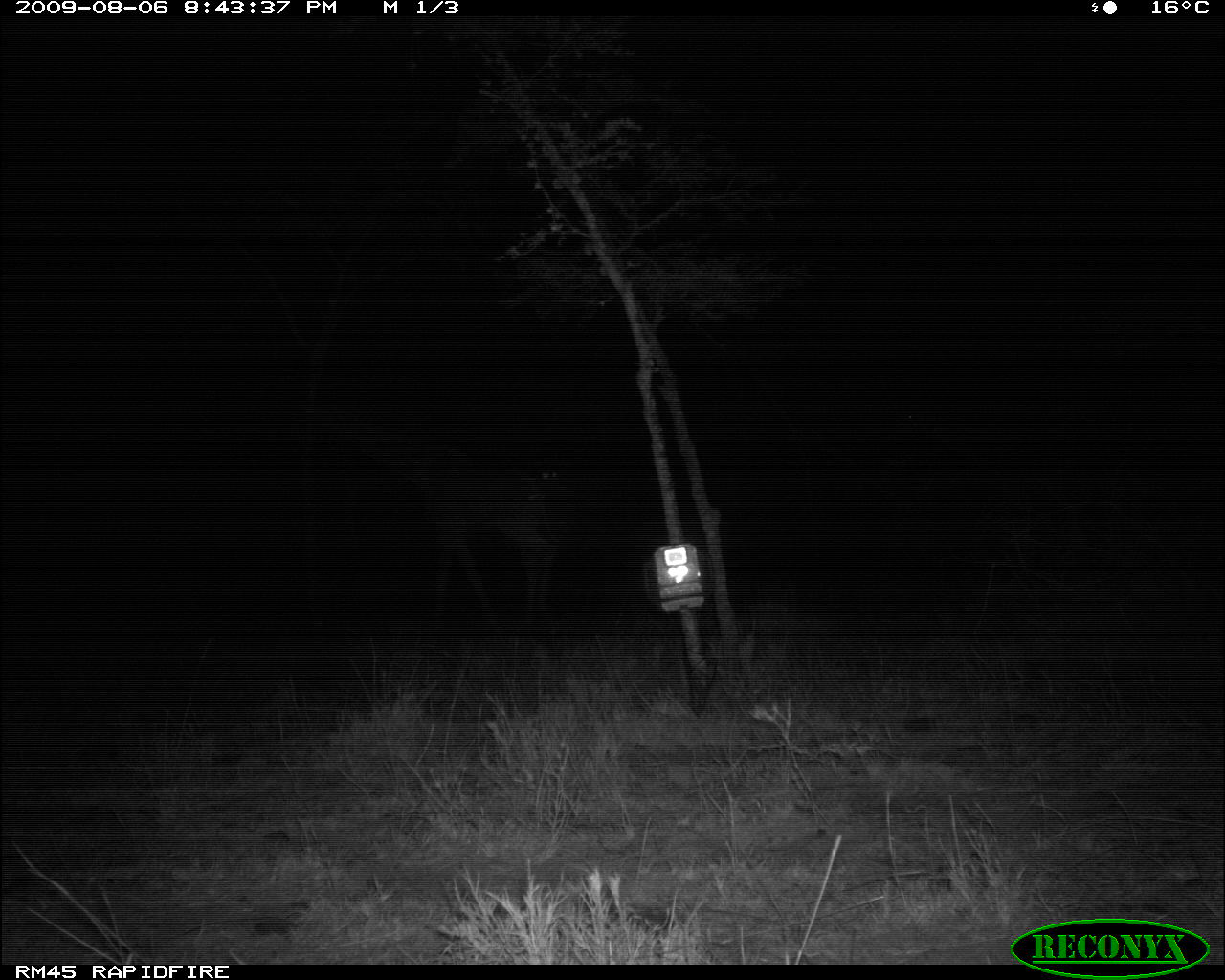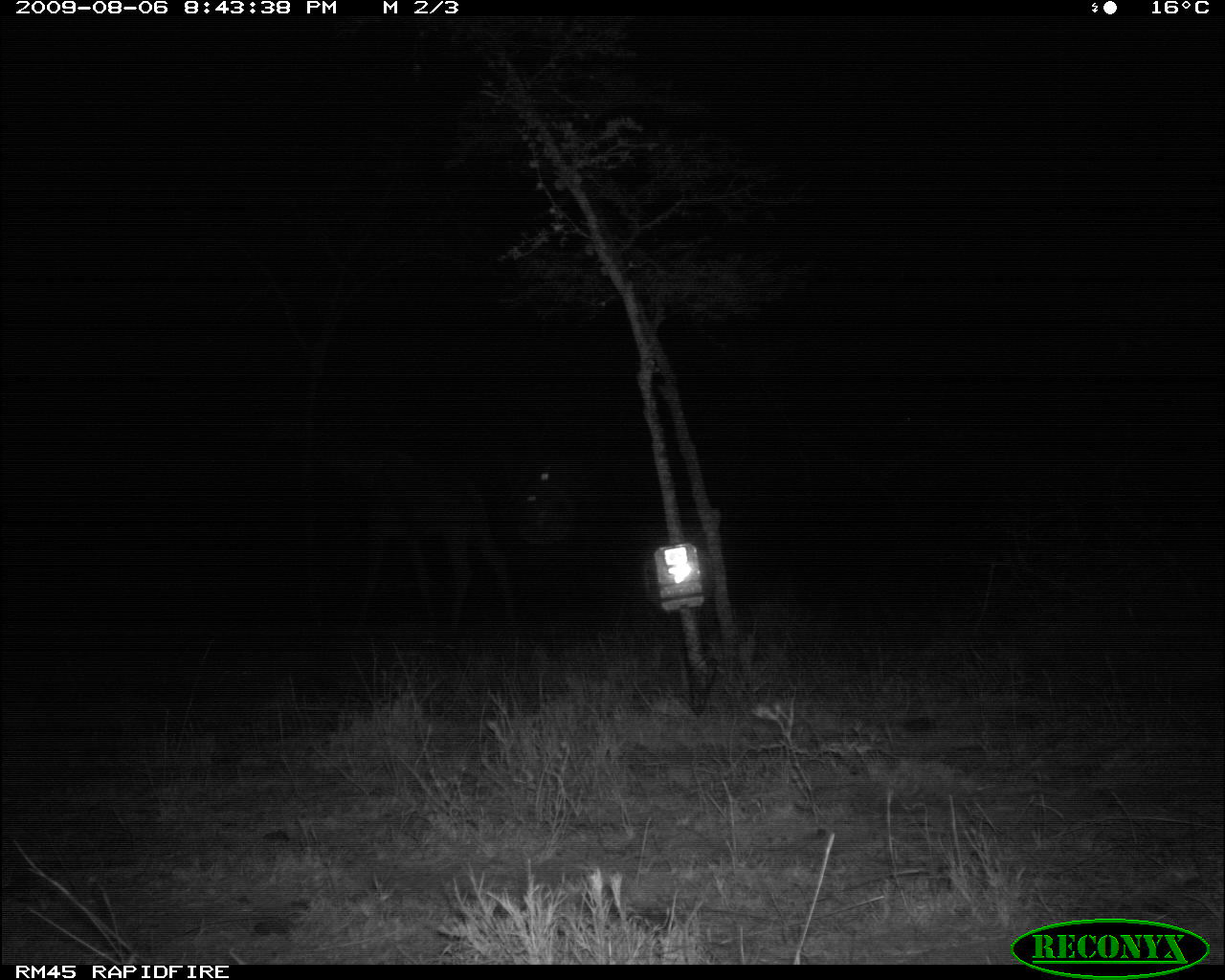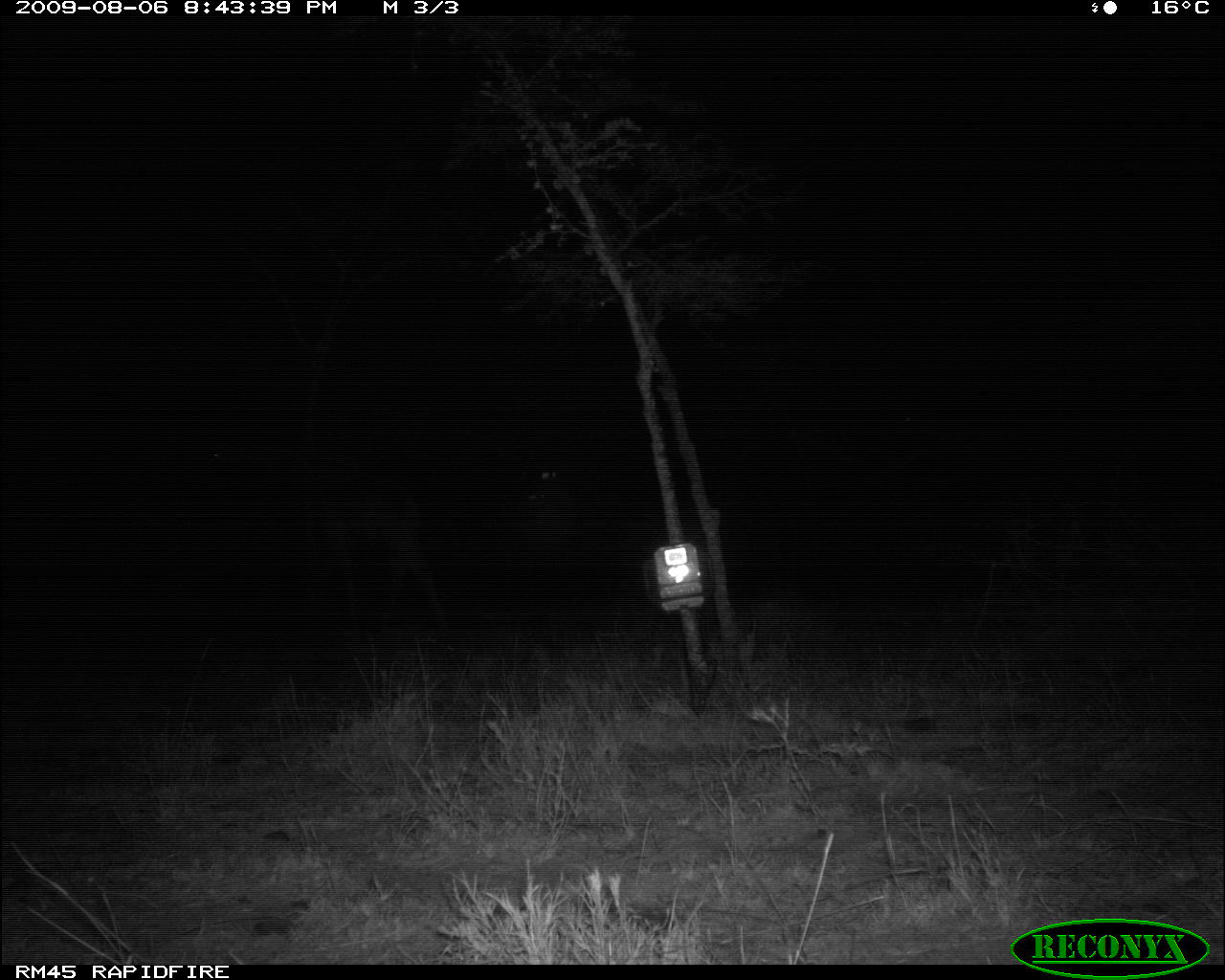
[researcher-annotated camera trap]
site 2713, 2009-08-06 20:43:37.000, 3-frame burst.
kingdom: Animalia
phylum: Chordata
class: Mammalia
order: Artiodactyla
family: Giraffidae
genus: Giraffa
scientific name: Giraffa camelopardalis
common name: giraffe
Giraffa camelopardalis (giraffe), count 1.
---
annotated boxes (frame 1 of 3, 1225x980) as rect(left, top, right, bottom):
giraffa camelopardalis: rect(301, 404, 557, 631)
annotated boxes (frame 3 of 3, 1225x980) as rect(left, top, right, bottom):
giraffa camelopardalis: rect(207, 431, 449, 627)